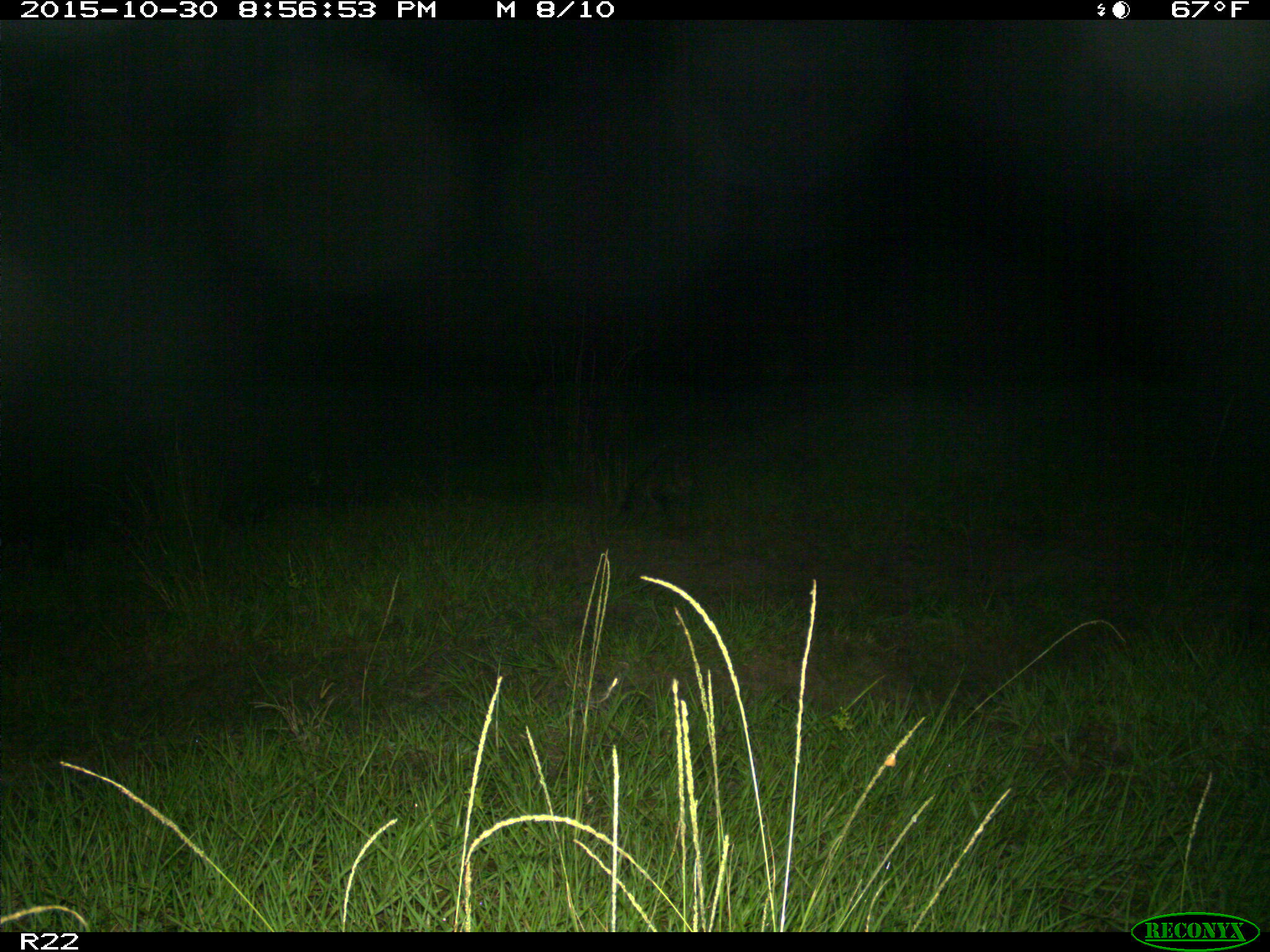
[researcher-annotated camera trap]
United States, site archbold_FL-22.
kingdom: Animalia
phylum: Chordata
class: Mammalia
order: Carnivora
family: Procyonidae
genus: Procyon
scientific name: Procyon lotor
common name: common raccoon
Procyon lotor (common raccoon).